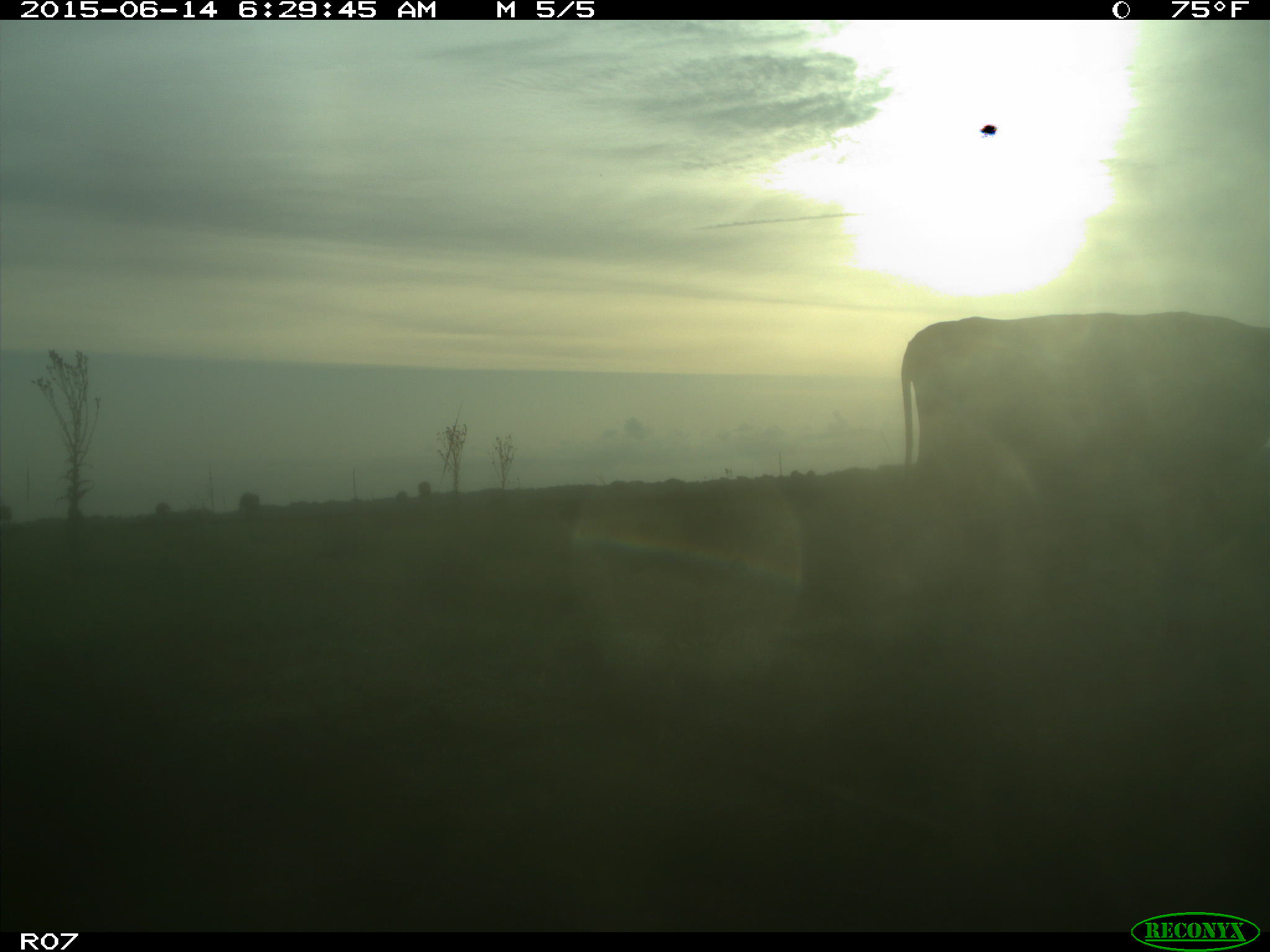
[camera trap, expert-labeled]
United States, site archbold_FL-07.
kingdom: Animalia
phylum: Chordata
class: Mammalia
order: Artiodactyla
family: Bovidae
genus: Bos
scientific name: Bos taurus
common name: domestic cow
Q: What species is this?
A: Bos taurus (domestic cow).